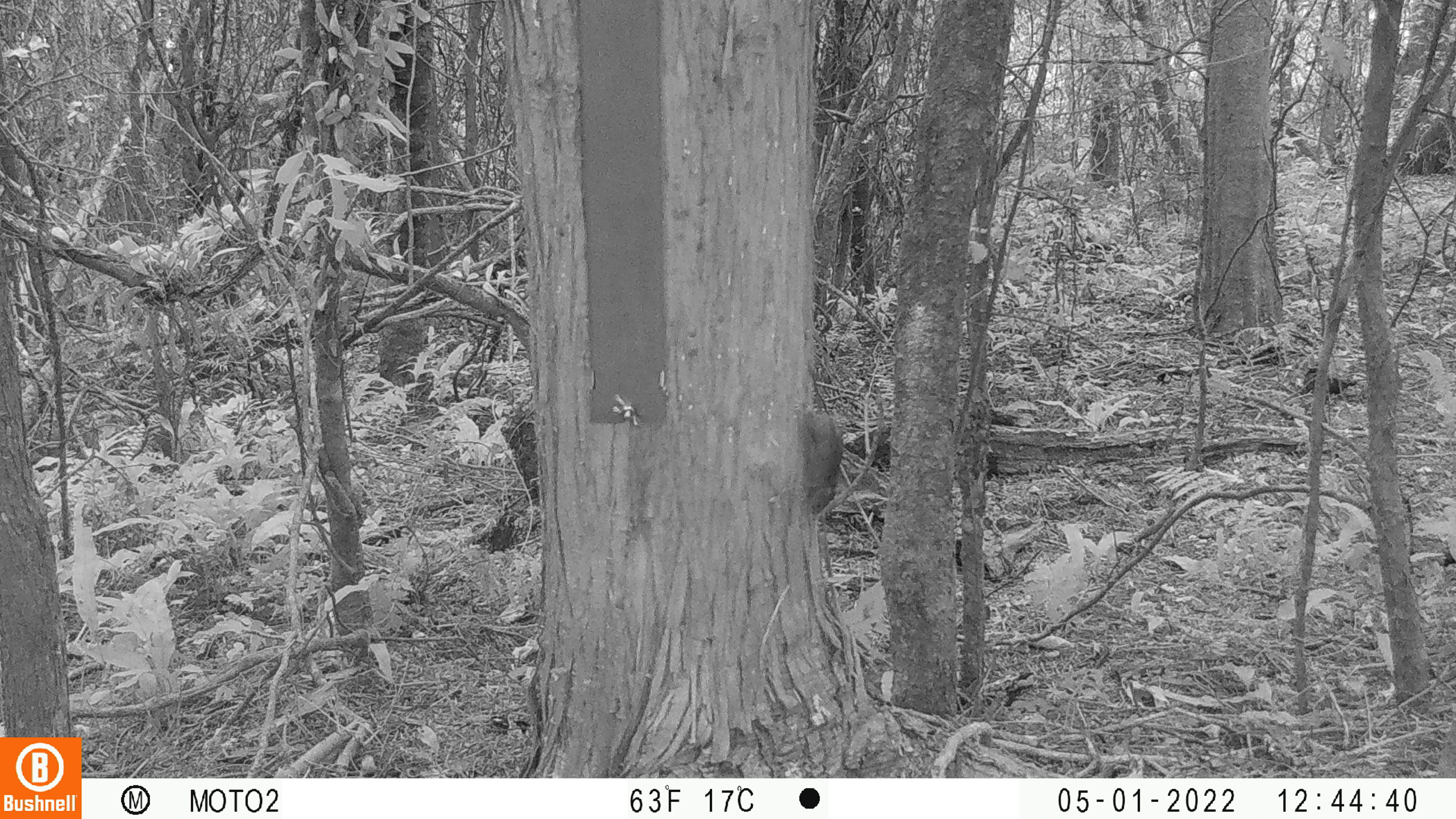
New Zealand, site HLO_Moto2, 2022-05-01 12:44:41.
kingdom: Animalia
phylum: Chordata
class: Mammalia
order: Rodentia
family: Muridae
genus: Mus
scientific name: Mus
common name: mouse